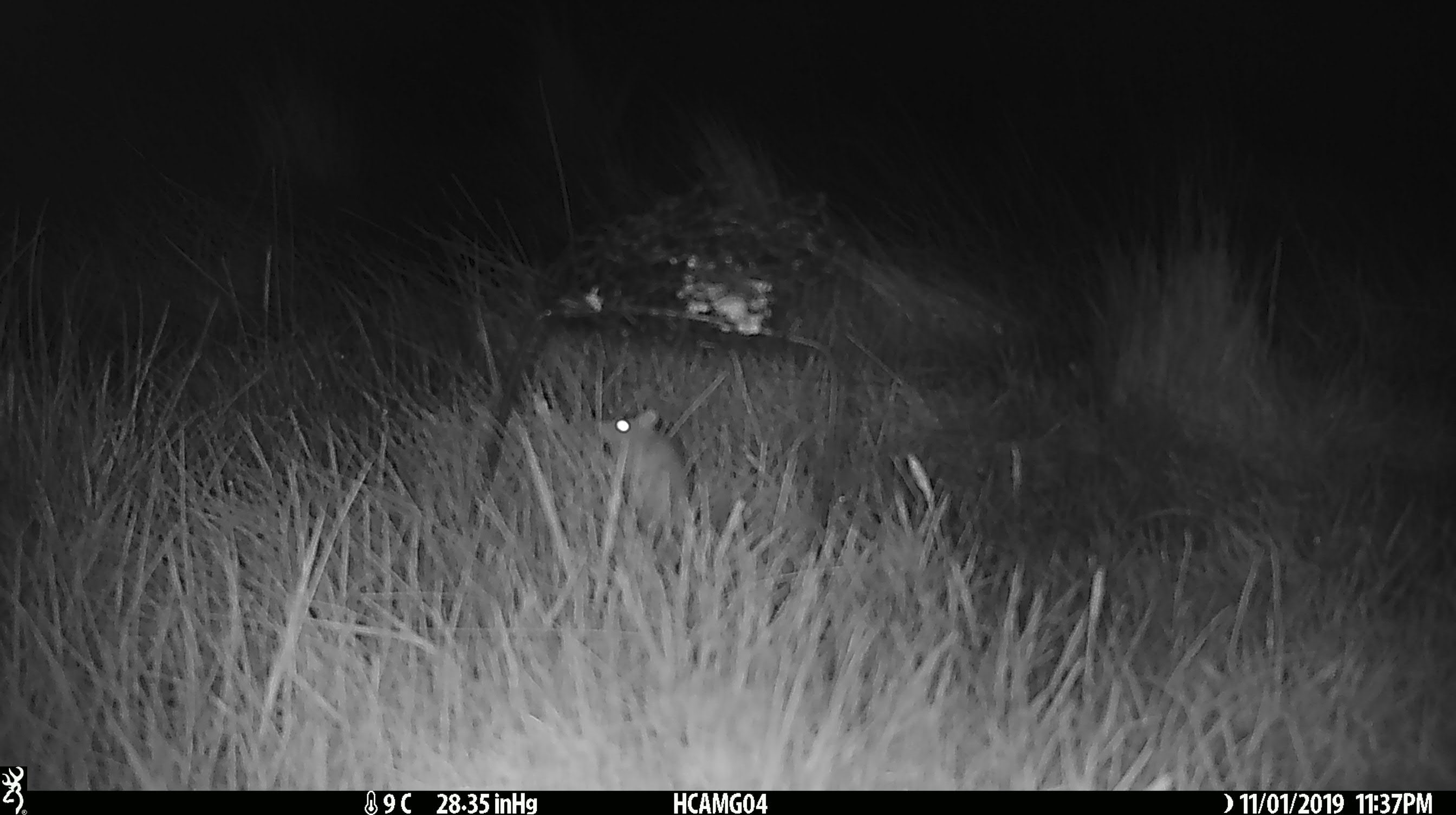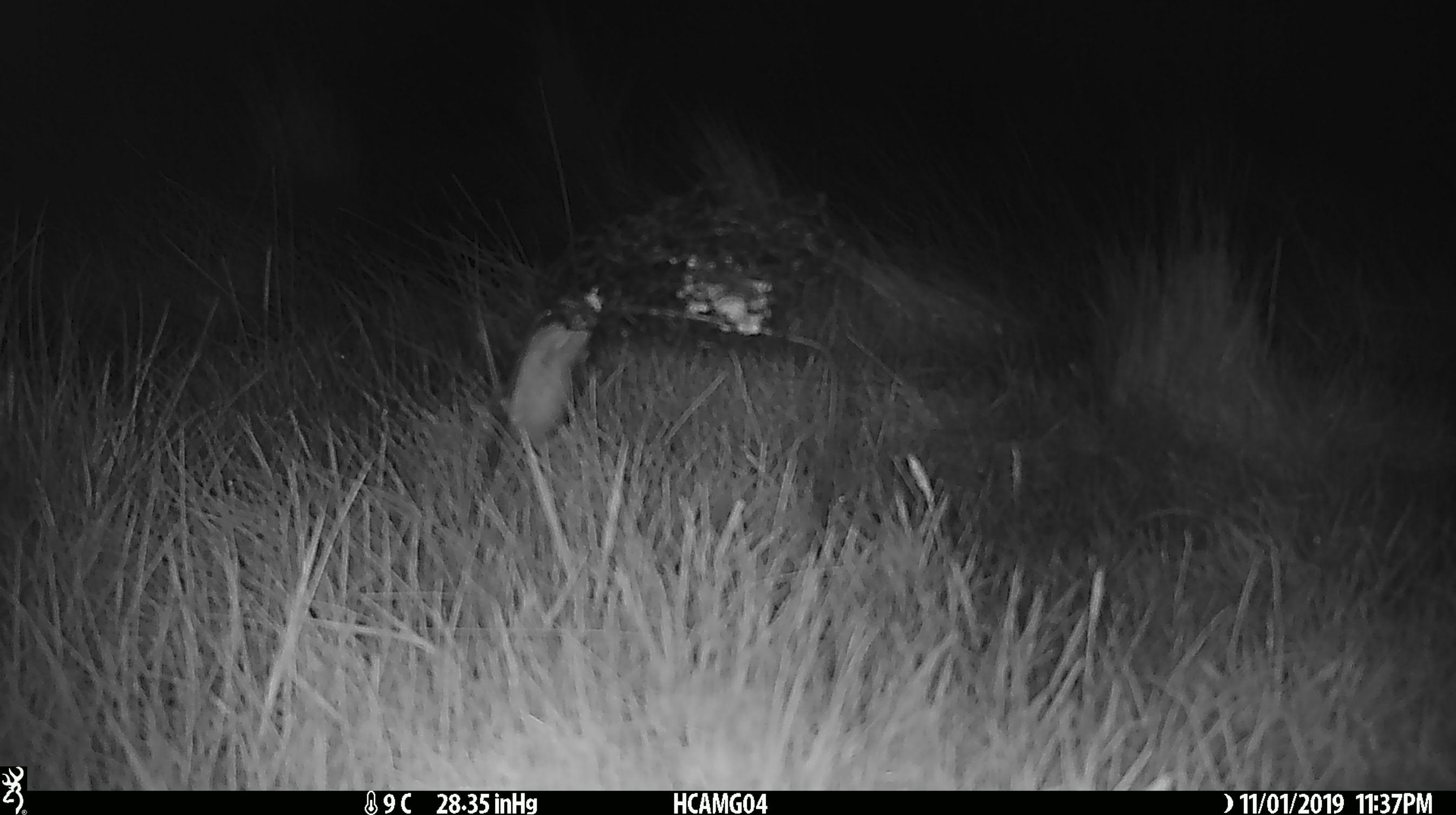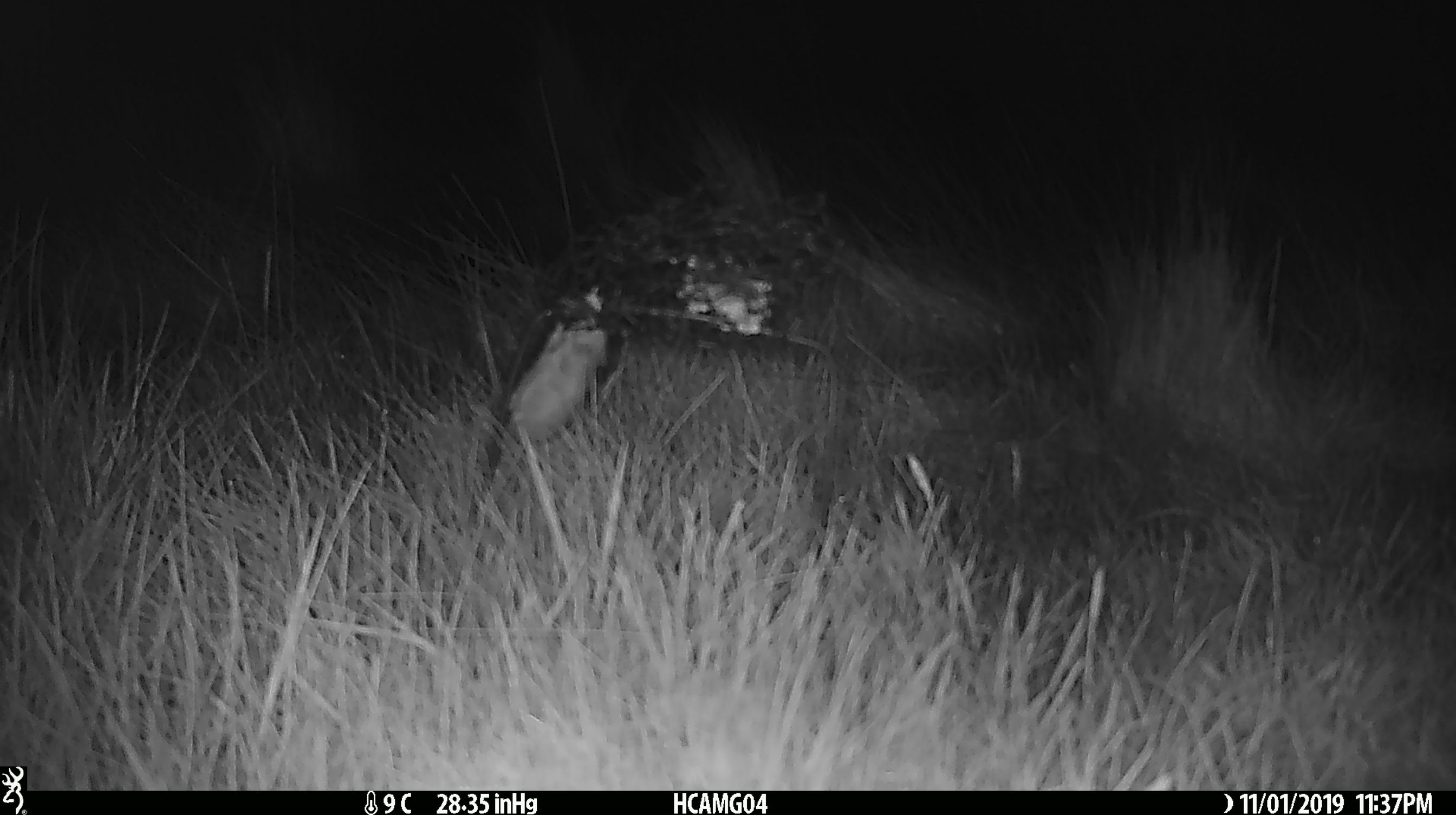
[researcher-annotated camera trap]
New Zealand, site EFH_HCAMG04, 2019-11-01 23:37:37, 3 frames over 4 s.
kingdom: Animalia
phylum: Chordata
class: Mammalia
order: Rodentia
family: Muridae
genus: Mus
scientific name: Mus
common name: mouse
Mouse (Mus).